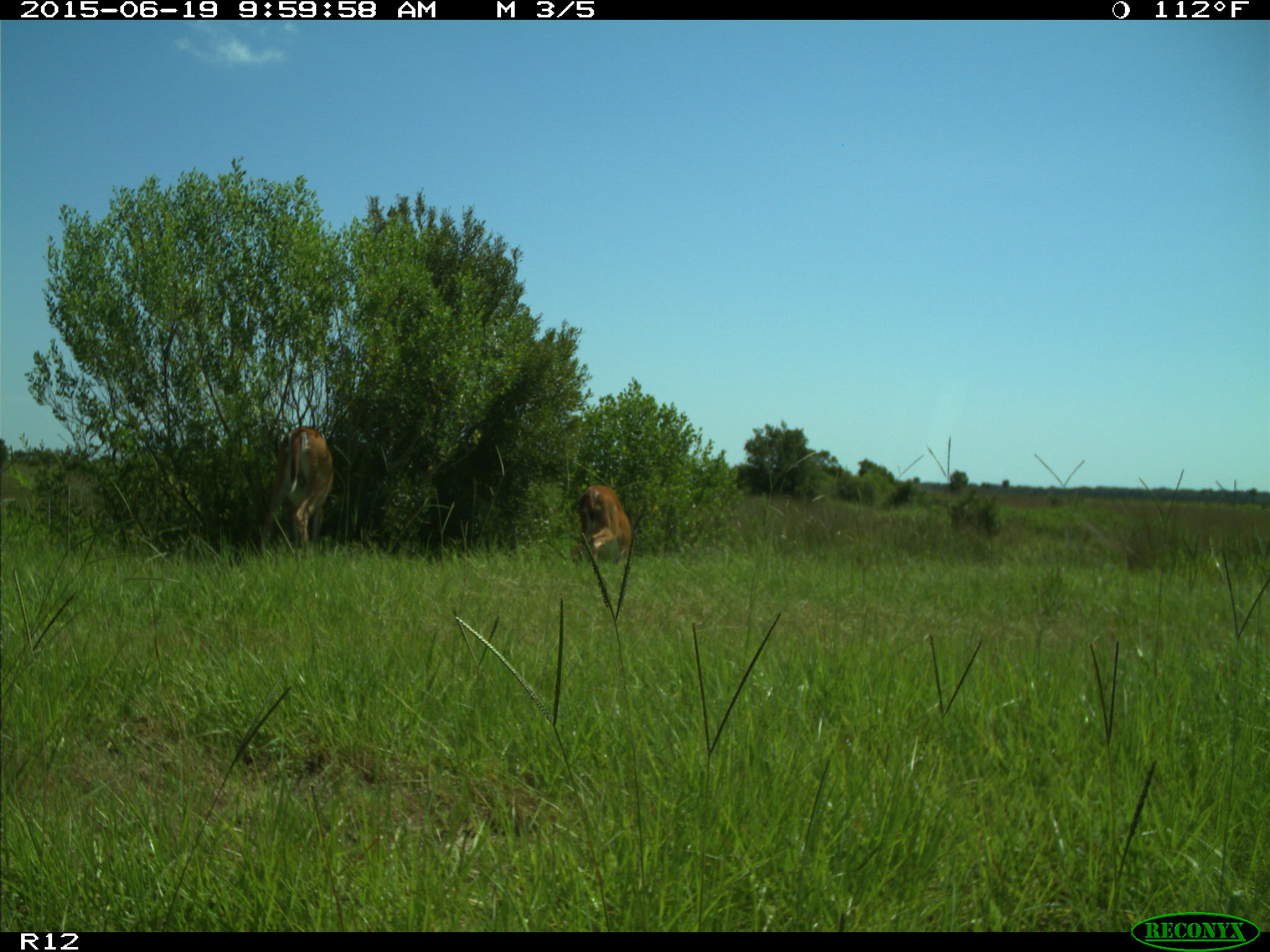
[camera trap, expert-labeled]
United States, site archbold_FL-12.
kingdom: Animalia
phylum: Chordata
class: Mammalia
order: Artiodactyla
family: Cervidae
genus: Odocoileus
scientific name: Odocoileus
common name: deer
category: unidentified deer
Unidentified deer (deer) (Odocoileus).